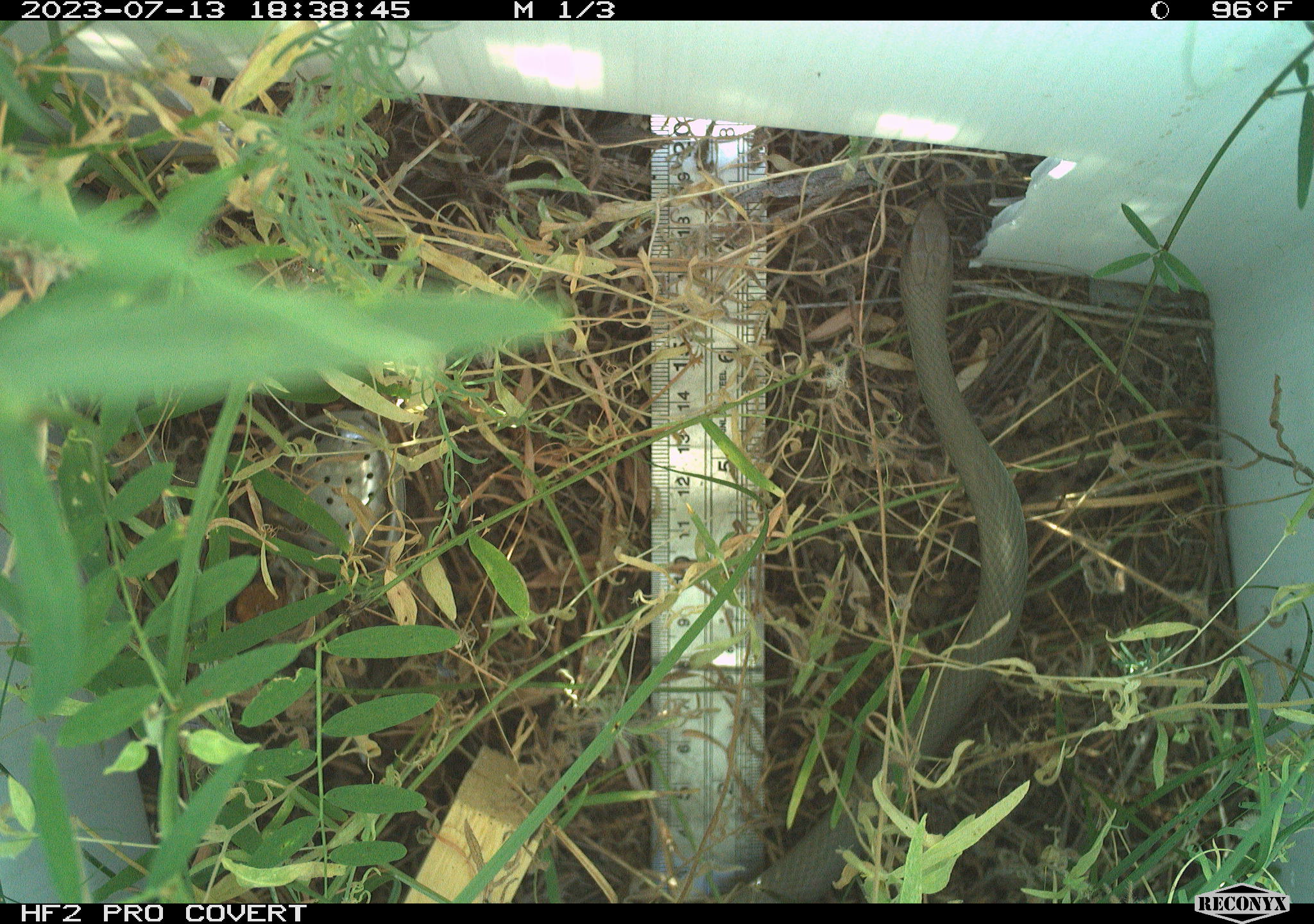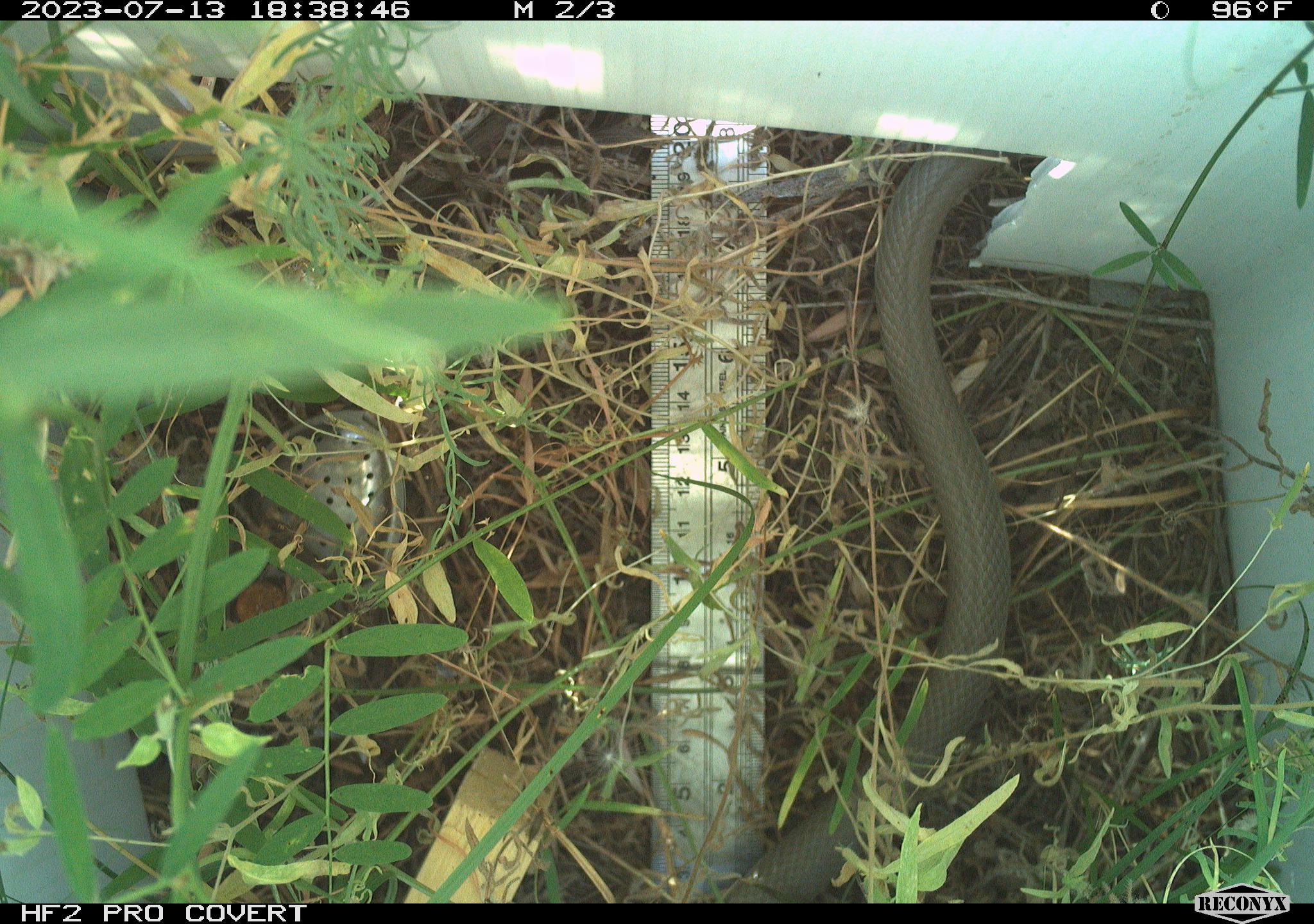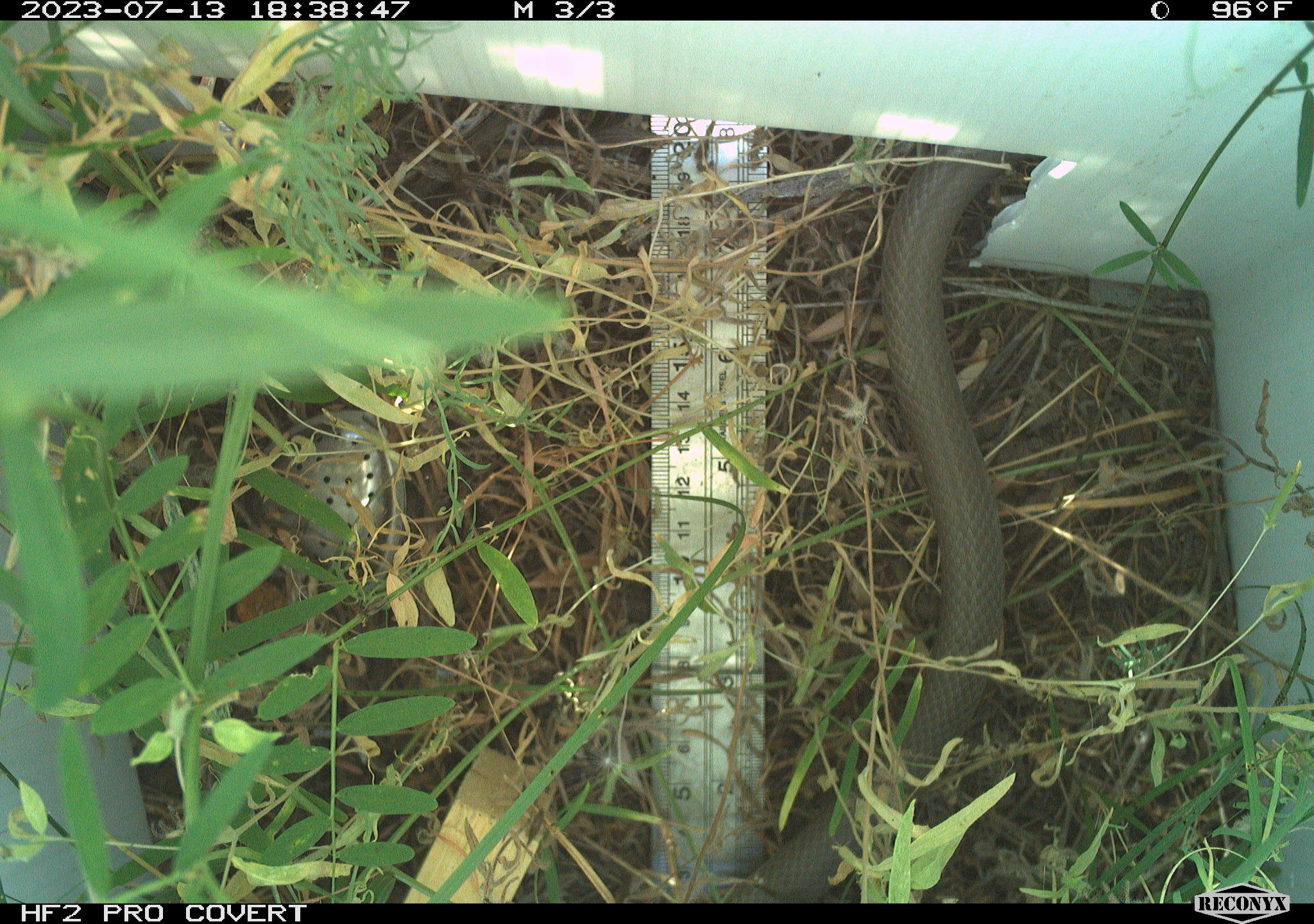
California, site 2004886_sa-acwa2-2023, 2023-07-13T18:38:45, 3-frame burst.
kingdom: Animalia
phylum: Chordata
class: Reptilia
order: Squamata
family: Colubridae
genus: Coluber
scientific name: Coluber constrictor mormon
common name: western yellow-bellied racer